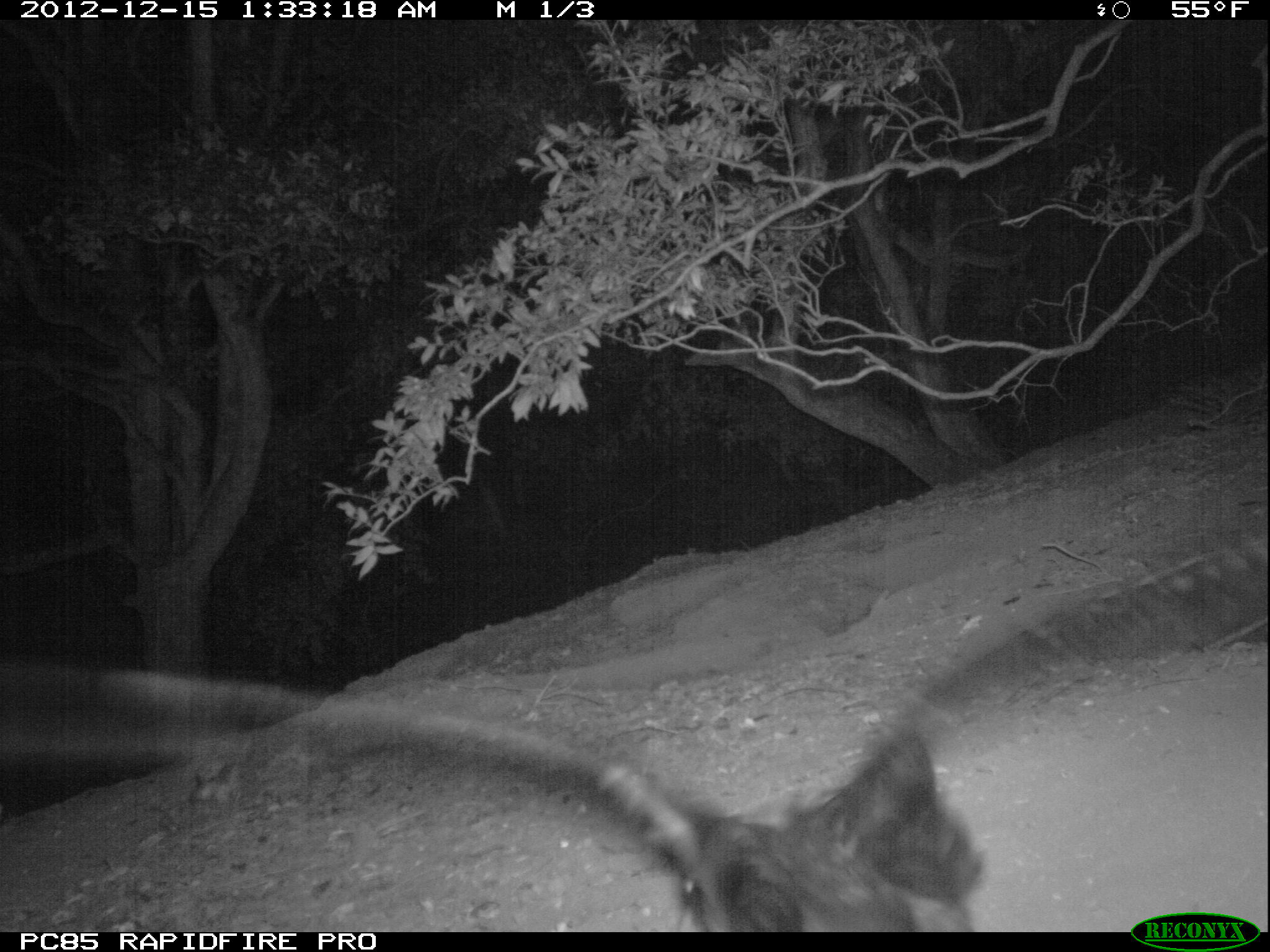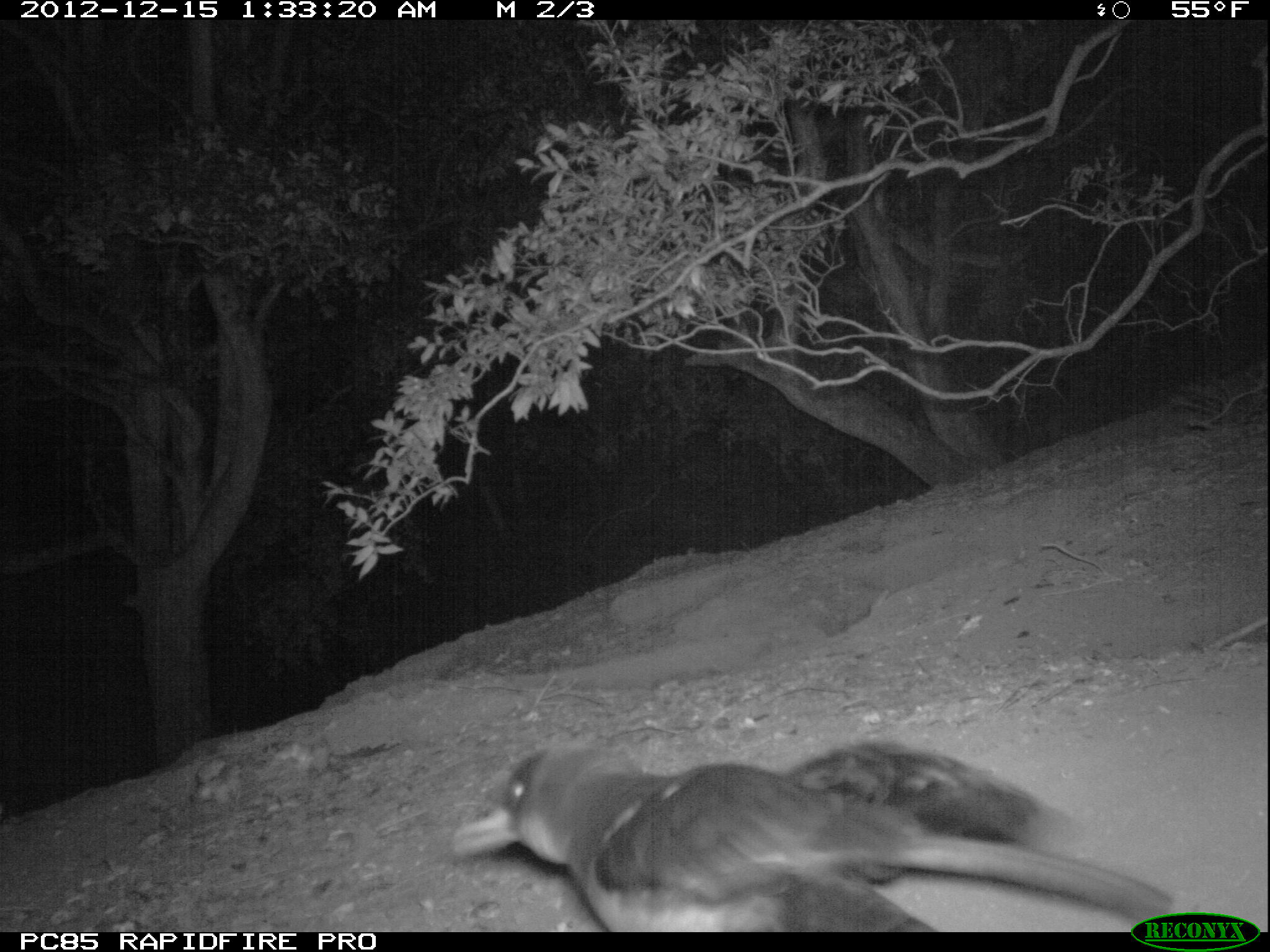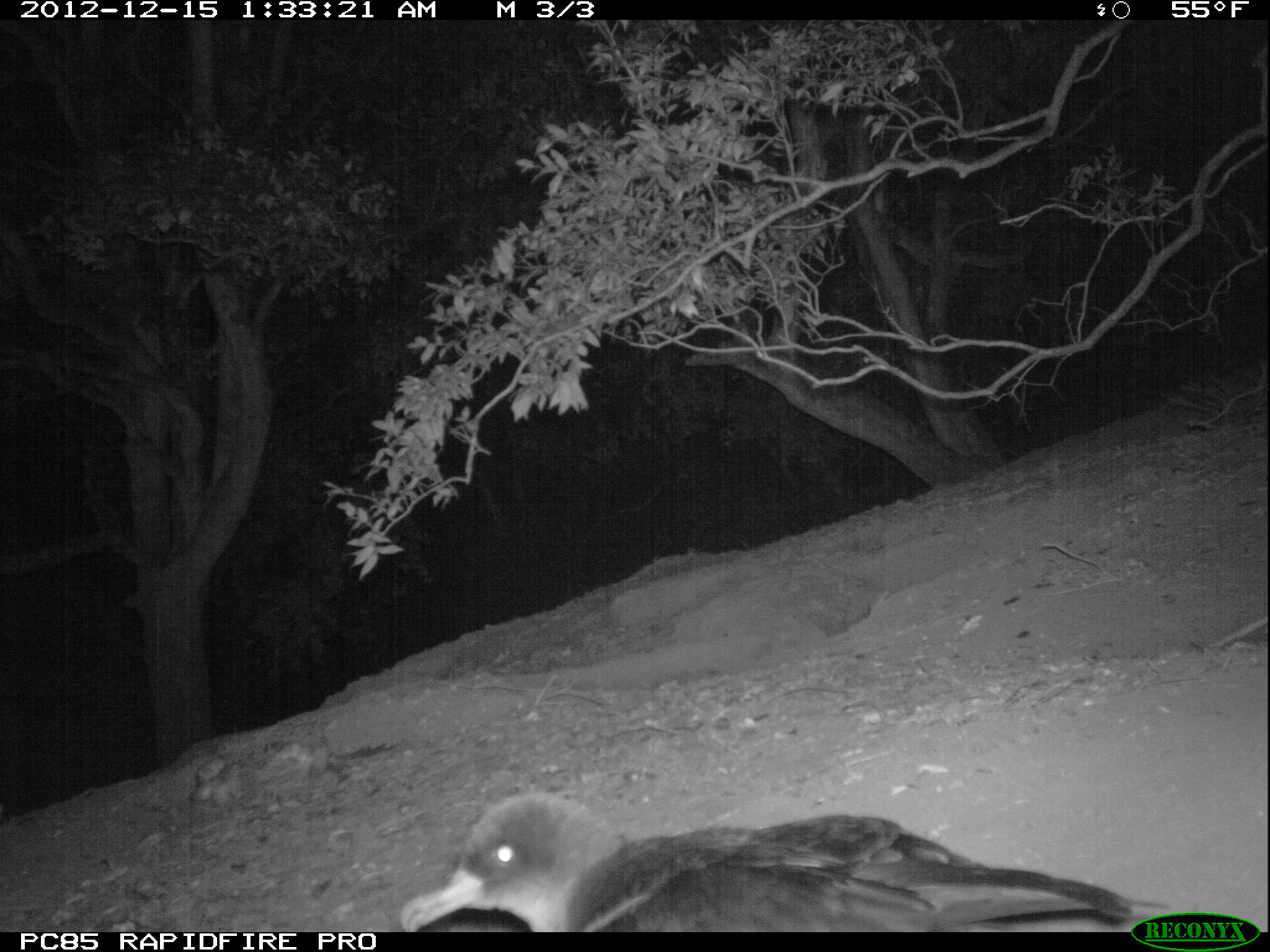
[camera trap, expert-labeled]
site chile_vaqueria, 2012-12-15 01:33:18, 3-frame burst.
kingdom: Animalia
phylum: Chordata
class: Aves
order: Procellariiformes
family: Procellariidae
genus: Calonectris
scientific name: Calonectris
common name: shearwater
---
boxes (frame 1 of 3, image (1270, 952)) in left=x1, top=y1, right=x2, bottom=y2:
shearwater: left=0, top=546, right=1270, bottom=932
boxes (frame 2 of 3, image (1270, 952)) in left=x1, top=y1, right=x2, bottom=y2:
shearwater: left=442, top=734, right=1189, bottom=936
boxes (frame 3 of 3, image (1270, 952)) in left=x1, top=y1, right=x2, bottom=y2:
shearwater: left=394, top=789, right=1208, bottom=932; left=301, top=501, right=324, bottom=525